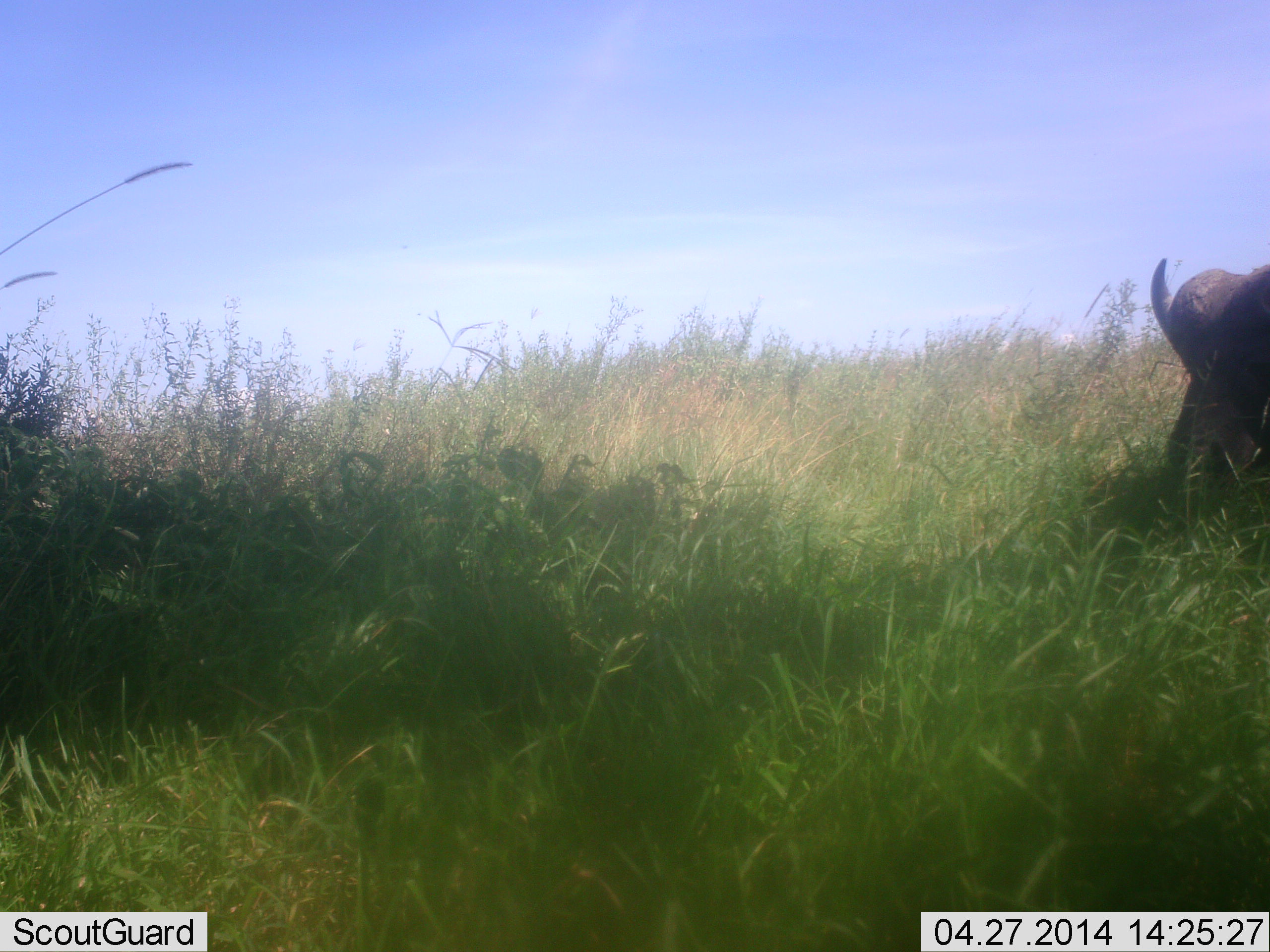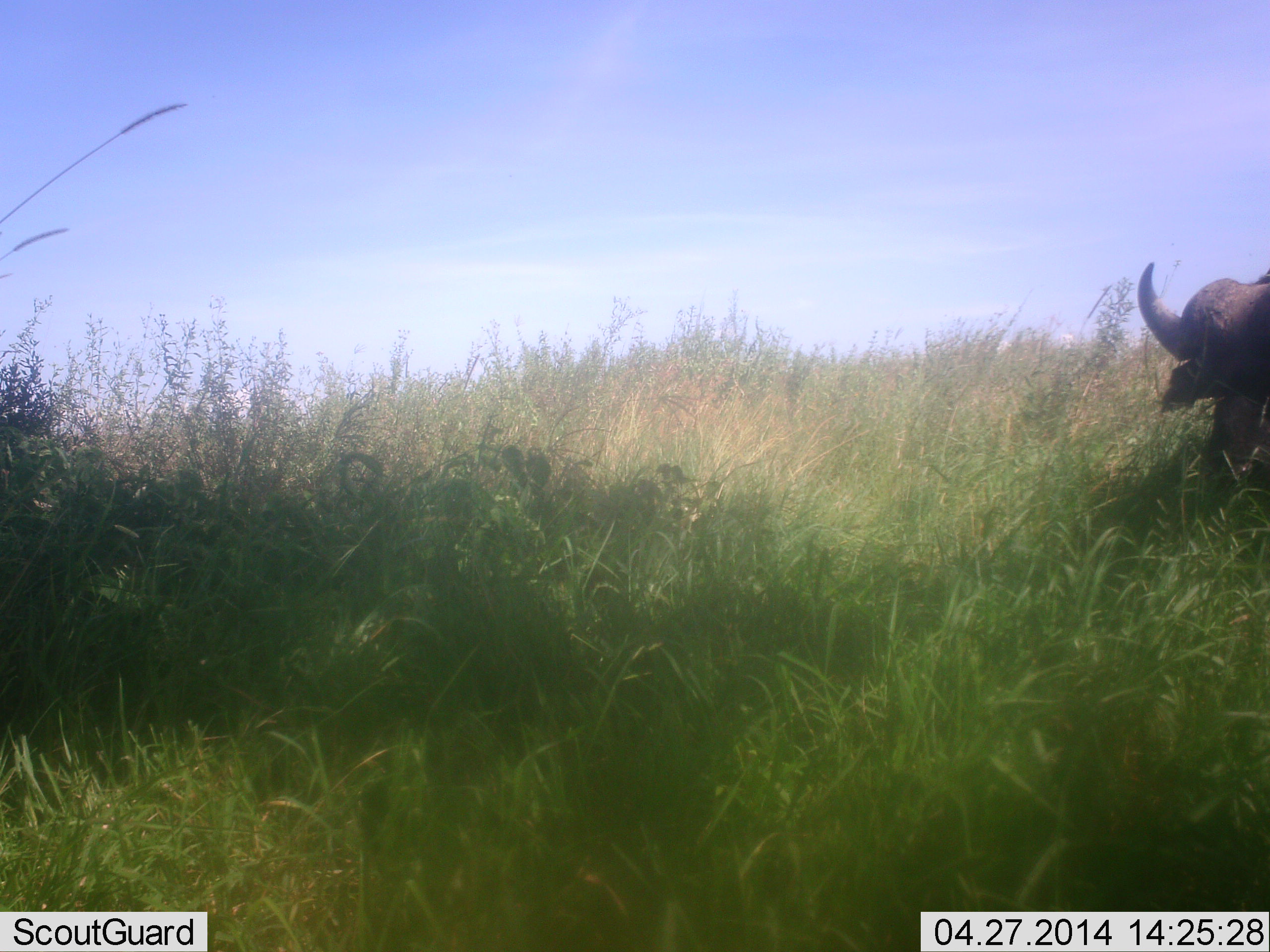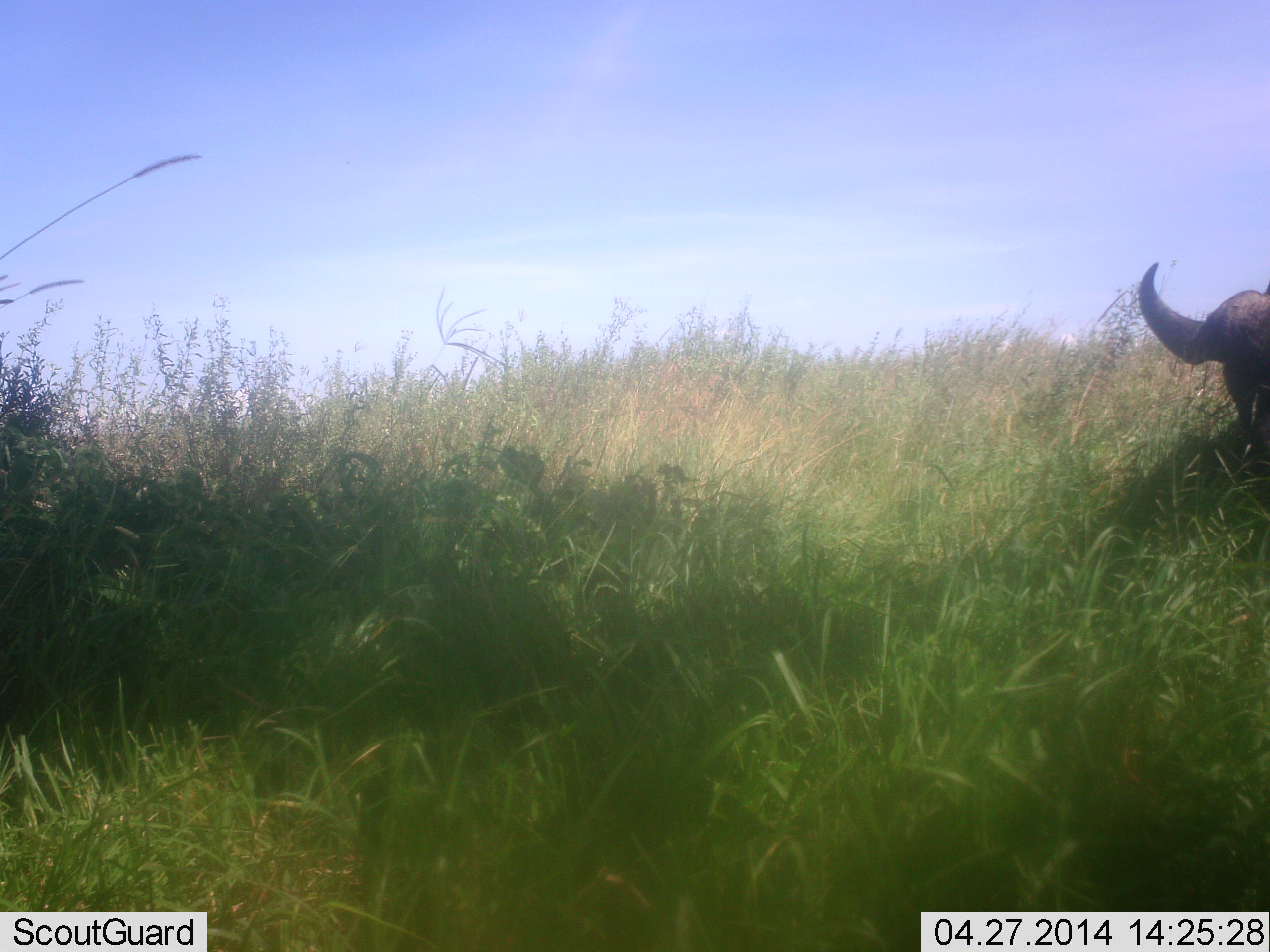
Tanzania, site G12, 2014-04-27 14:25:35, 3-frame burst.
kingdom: Animalia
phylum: Chordata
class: Mammalia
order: Artiodactyla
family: Bovidae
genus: Syncerus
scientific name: Syncerus caffer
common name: cape buffalo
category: buffalo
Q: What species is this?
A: Buffalo (cape buffalo) (Syncerus caffer).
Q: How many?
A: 1.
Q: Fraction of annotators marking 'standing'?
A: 20%.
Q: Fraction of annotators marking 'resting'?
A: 10%.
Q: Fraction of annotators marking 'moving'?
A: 30%.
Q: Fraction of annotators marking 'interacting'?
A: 0%.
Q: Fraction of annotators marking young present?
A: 0%.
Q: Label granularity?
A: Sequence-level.